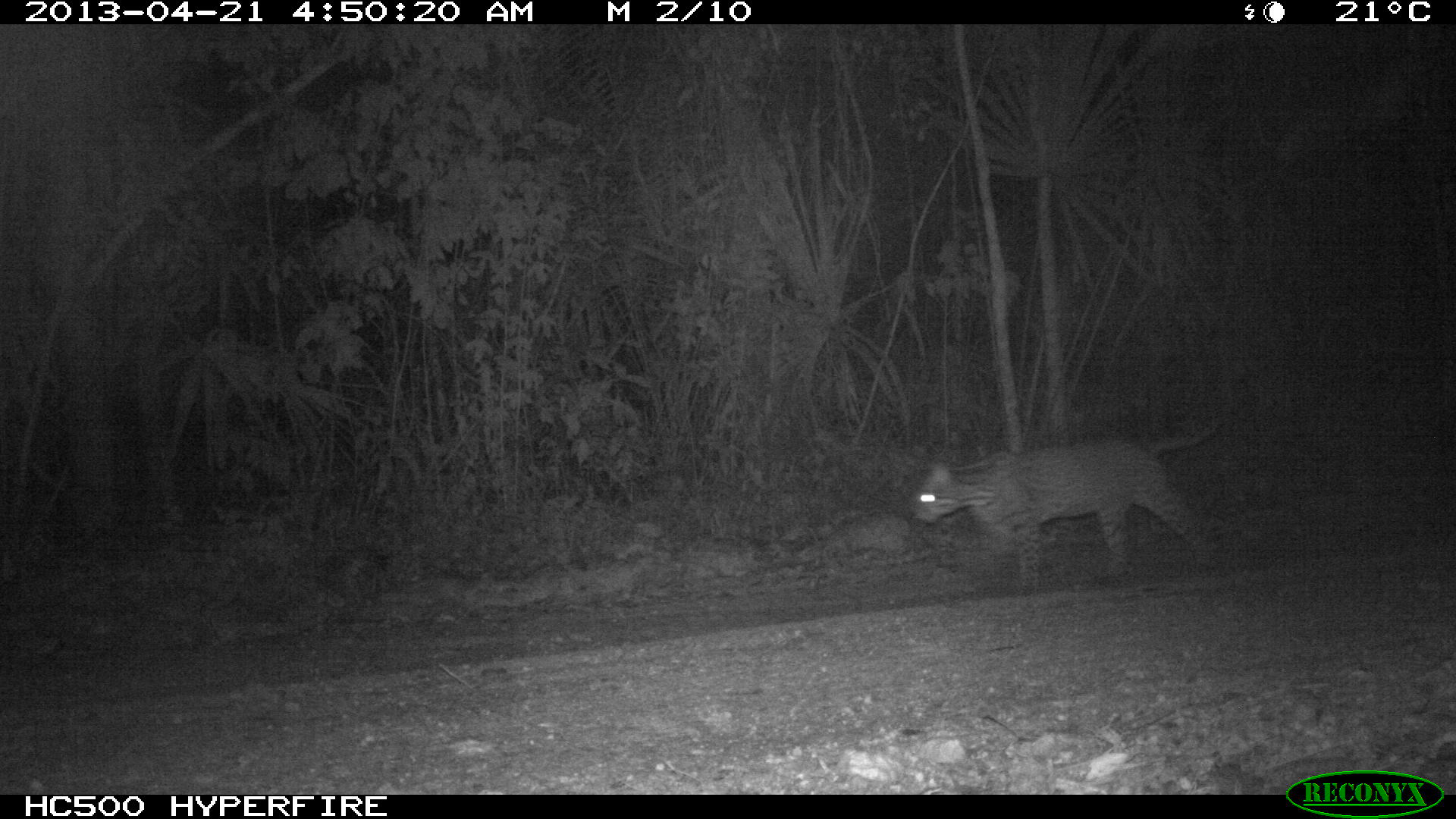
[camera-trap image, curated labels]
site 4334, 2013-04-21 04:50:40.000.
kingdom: Animalia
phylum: Chordata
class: Mammalia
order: Carnivora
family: Felidae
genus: Leopardus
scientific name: Leopardus pardalis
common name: ocelot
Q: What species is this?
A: Leopardus pardalis (ocelot).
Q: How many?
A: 1.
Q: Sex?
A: Male.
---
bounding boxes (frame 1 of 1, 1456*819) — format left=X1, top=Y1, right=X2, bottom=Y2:
leopardus pardalis: left=906, top=413, right=1229, bottom=589